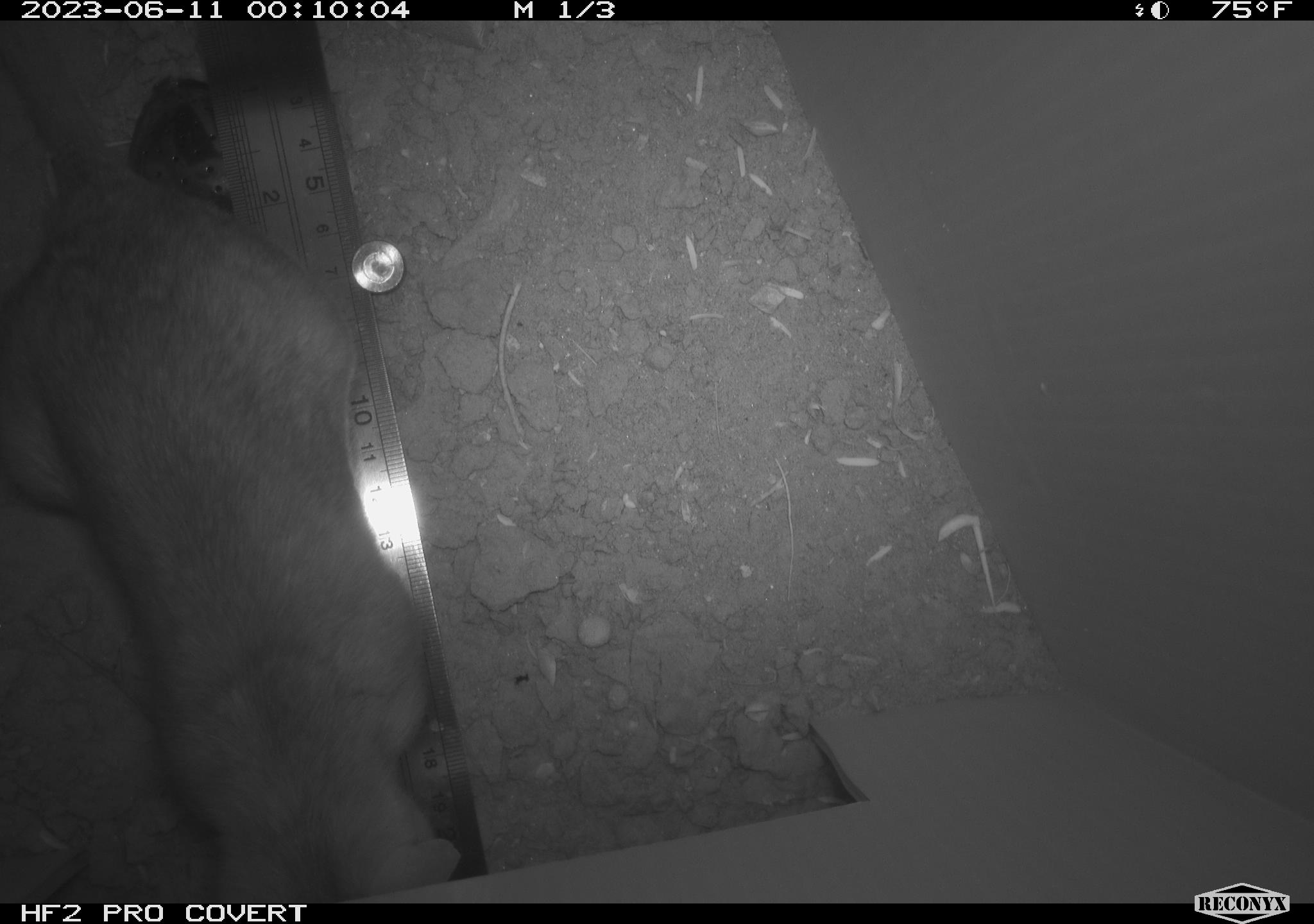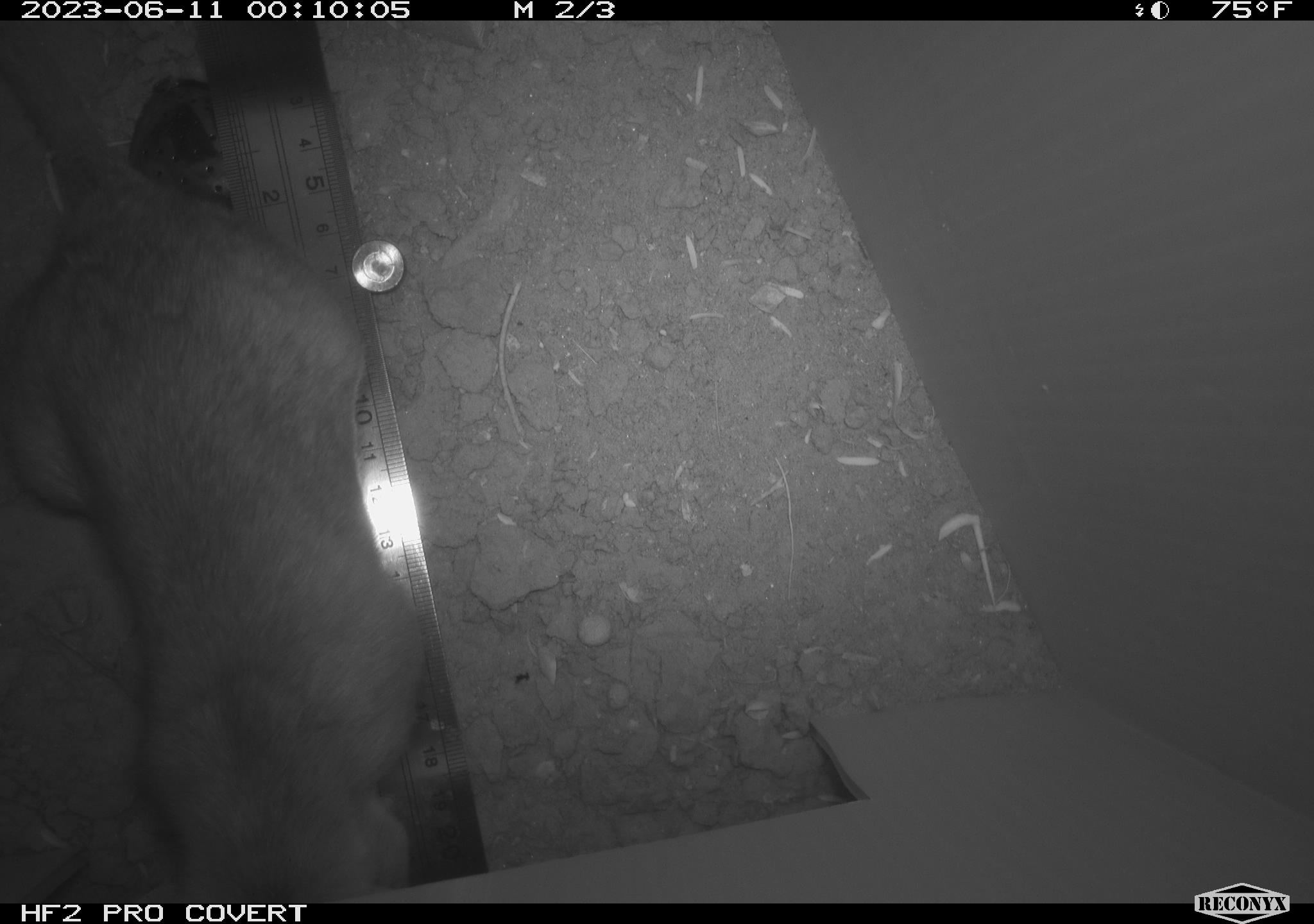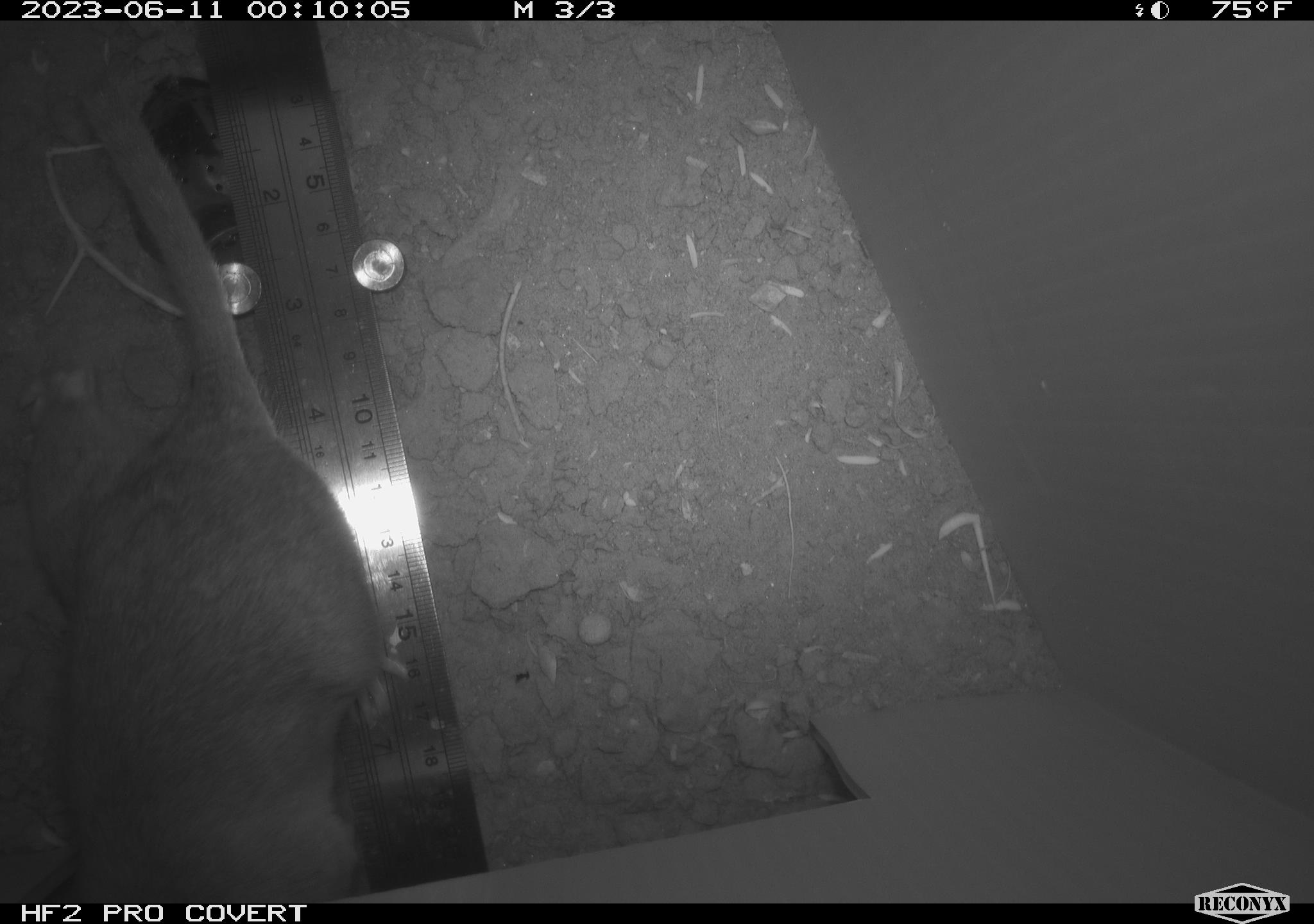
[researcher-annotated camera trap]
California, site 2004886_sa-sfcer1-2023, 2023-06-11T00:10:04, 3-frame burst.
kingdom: Animalia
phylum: Chordata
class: Mammalia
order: Rodentia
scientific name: Rodentia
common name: mouse species